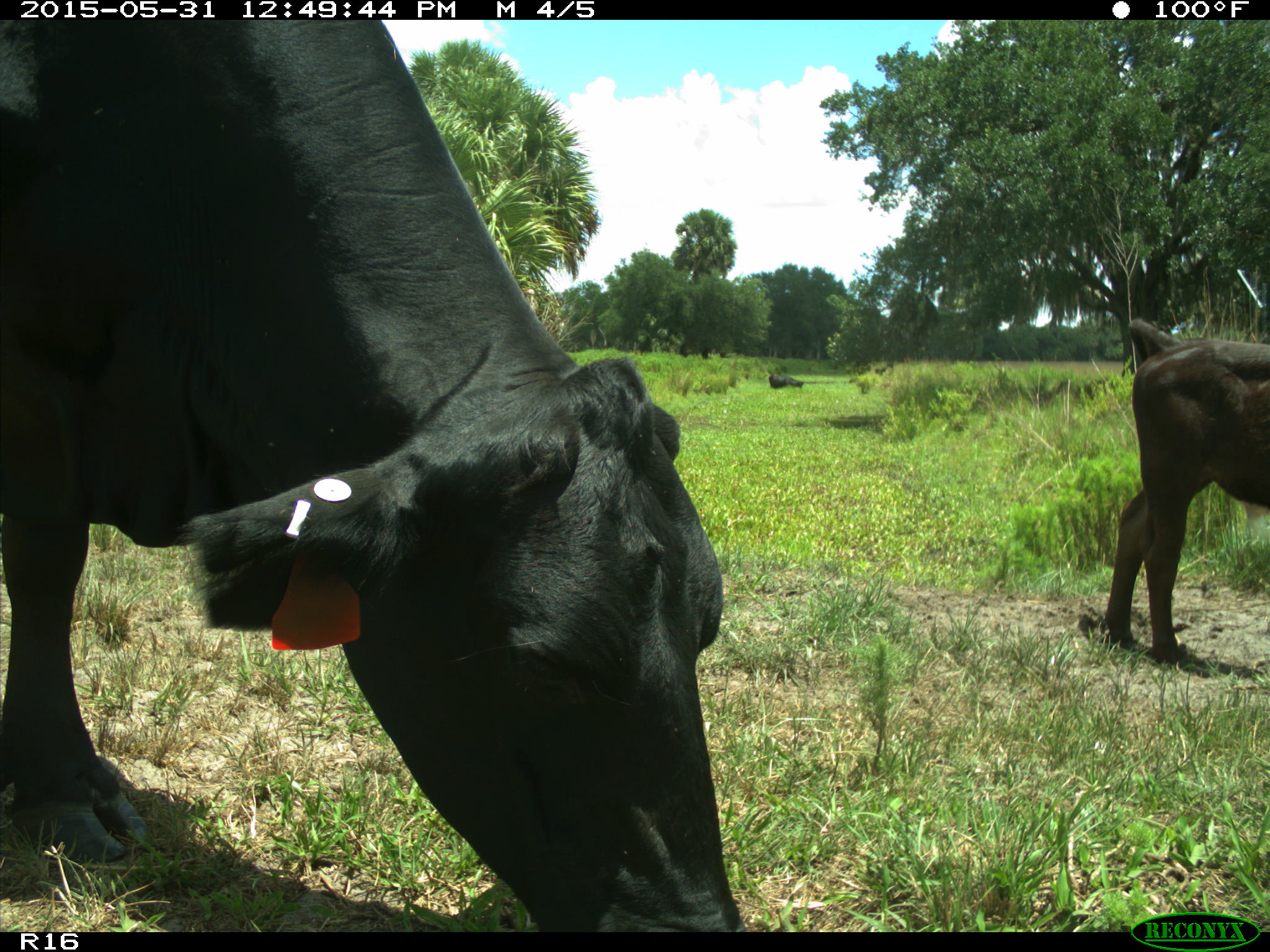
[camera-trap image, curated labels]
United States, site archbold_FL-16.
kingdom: Animalia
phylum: Chordata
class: Mammalia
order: Artiodactyla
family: Bovidae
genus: Bos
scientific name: Bos taurus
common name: domestic cow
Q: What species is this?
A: Bos taurus (domestic cow).